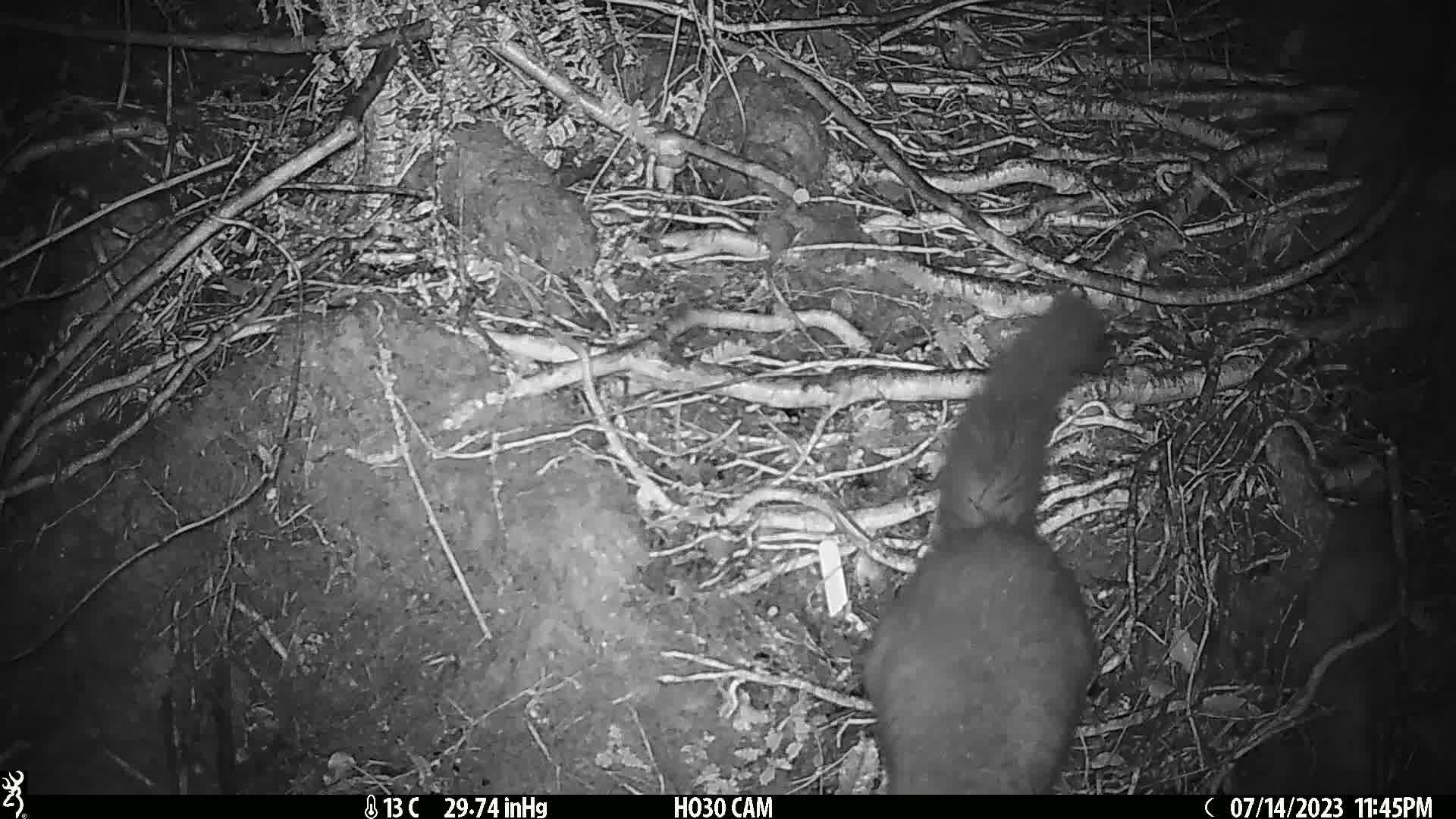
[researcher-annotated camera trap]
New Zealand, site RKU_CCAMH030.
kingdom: Animalia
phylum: Chordata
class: Mammalia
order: Diprotodontia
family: Phalangeridae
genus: Trichosurus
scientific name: Trichosurus vulpecula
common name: common brushtail possum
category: possum